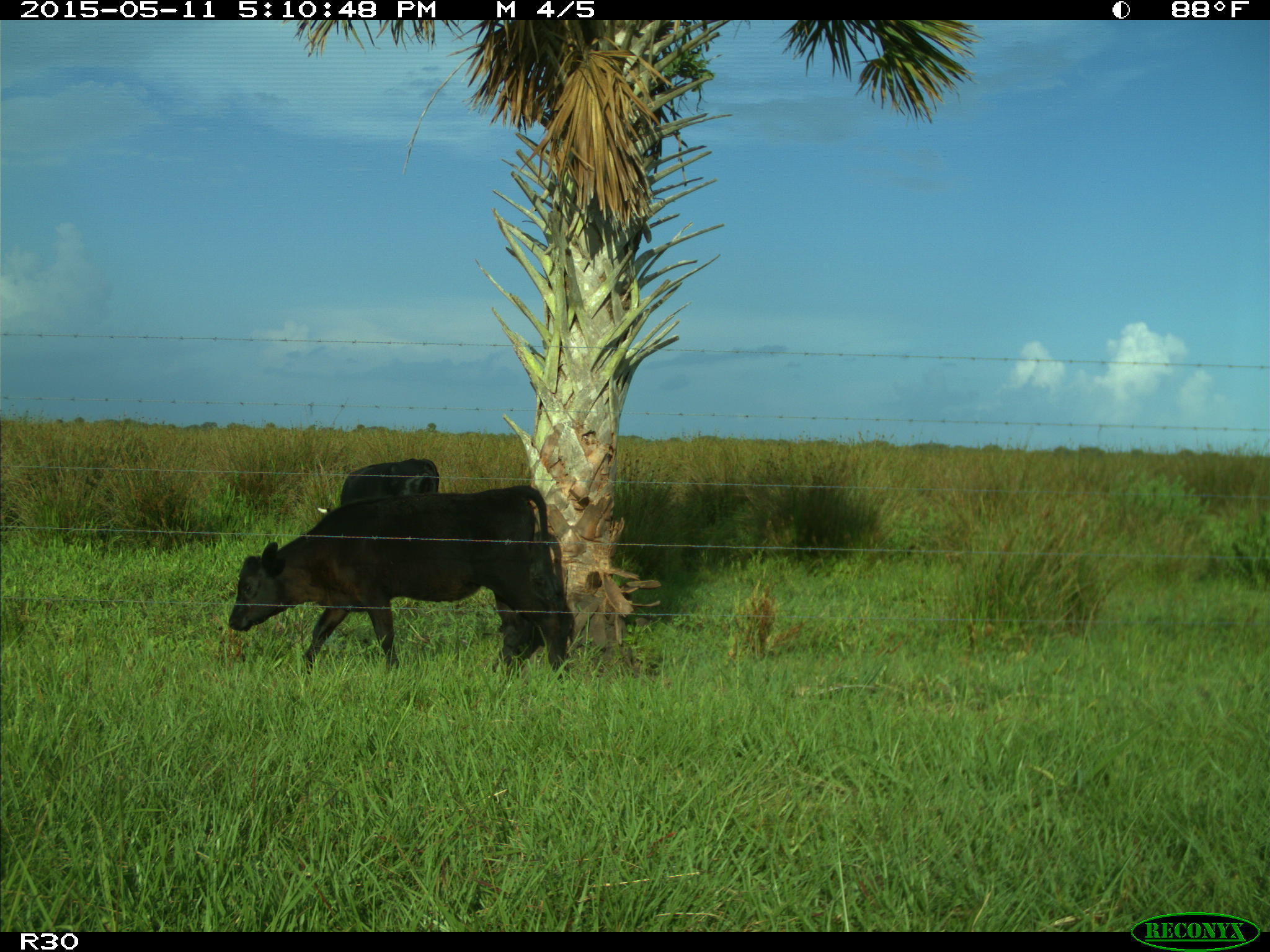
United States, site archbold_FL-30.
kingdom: Animalia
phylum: Chordata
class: Mammalia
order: Artiodactyla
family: Bovidae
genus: Bos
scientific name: Bos taurus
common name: domestic cow